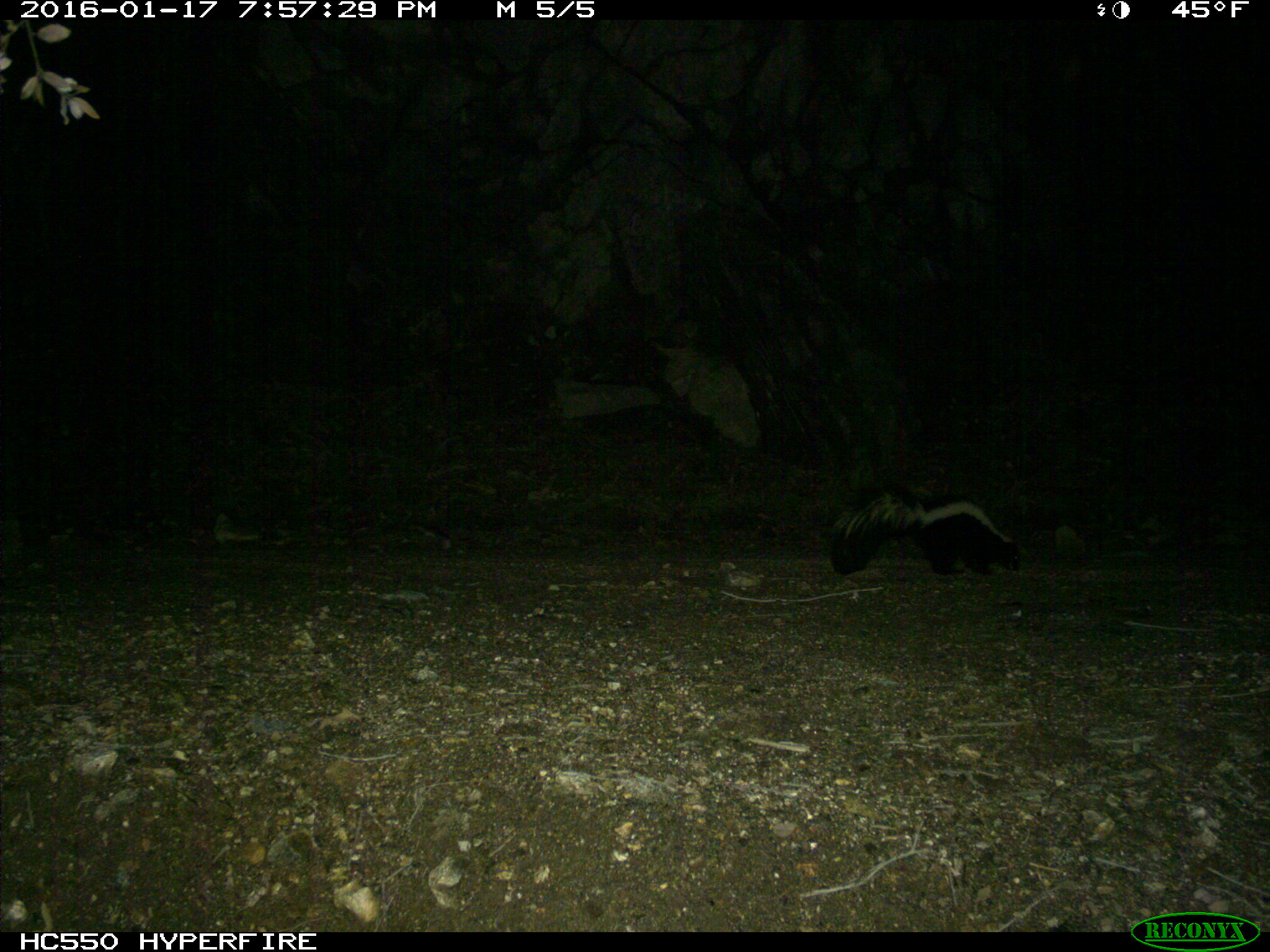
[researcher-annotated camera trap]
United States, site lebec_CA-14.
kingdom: Animalia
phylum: Chordata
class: Mammalia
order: Carnivora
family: Mephitidae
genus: Mephitis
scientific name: Mephitis mephitis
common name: striped skunk